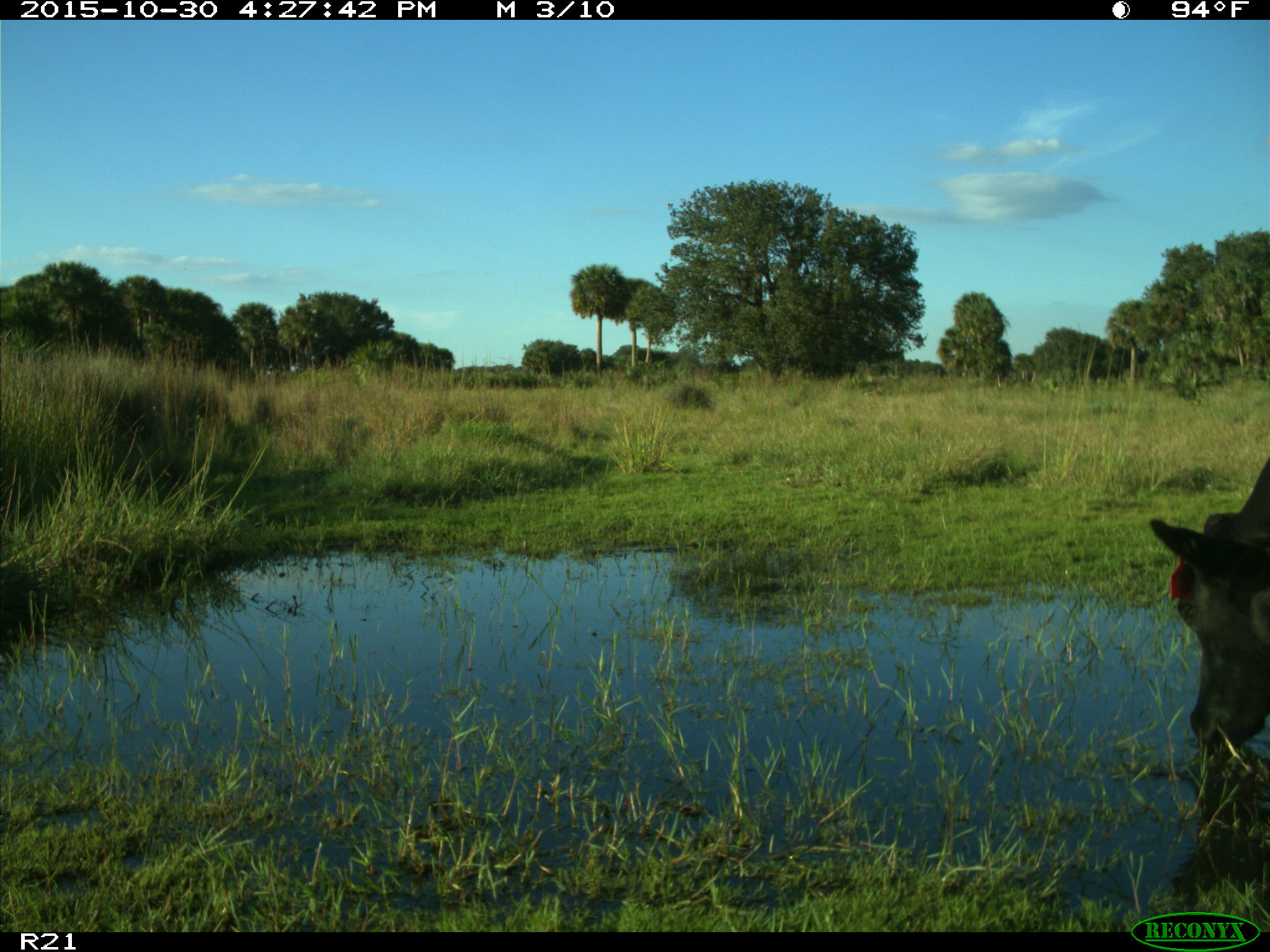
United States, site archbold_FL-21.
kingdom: Animalia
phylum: Chordata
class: Mammalia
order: Artiodactyla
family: Bovidae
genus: Bos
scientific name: Bos taurus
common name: domestic cow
Bos taurus (domestic cow).